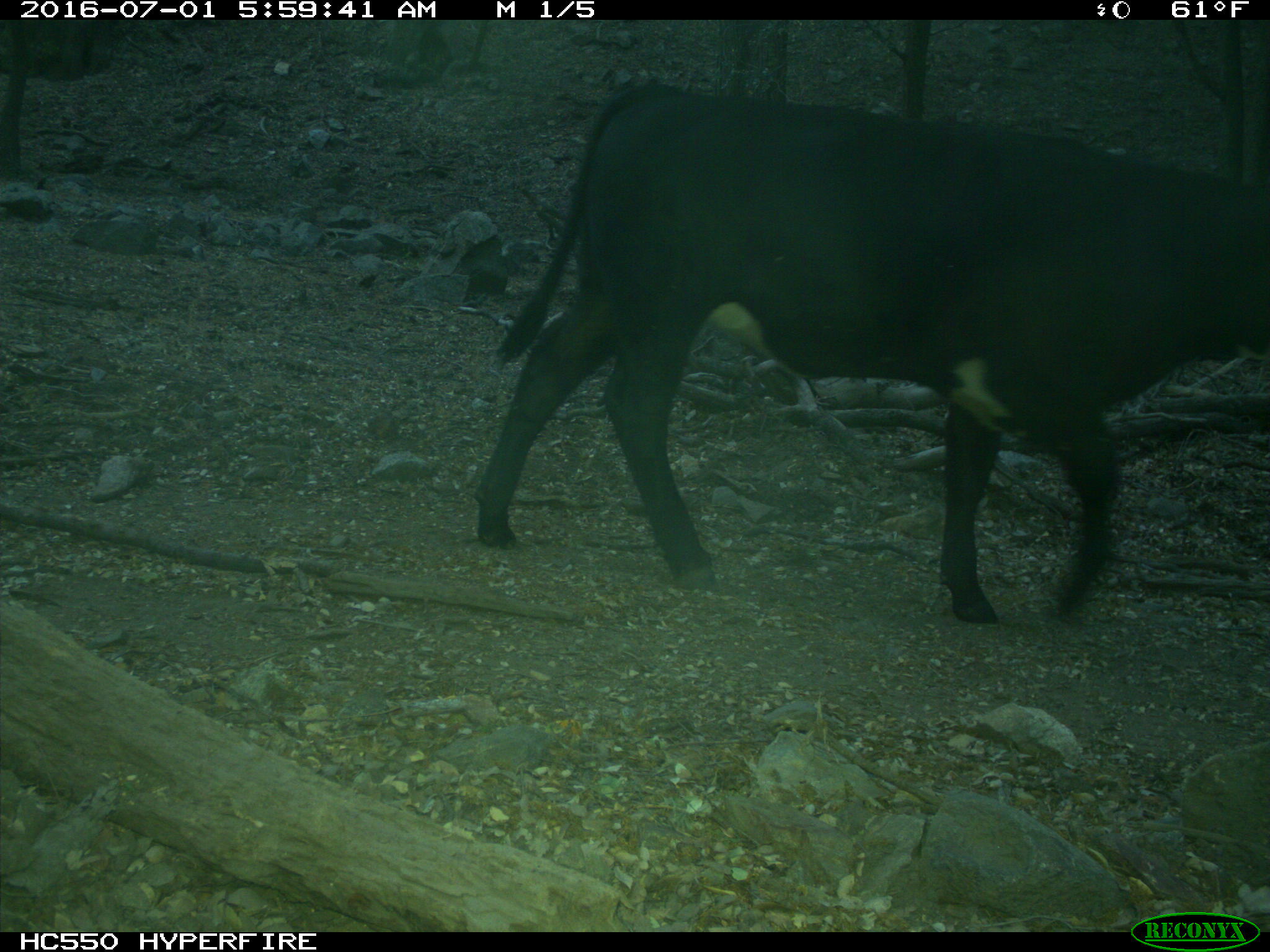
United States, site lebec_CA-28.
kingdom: Animalia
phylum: Chordata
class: Mammalia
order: Artiodactyla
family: Bovidae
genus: Bos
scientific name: Bos taurus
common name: domestic cow